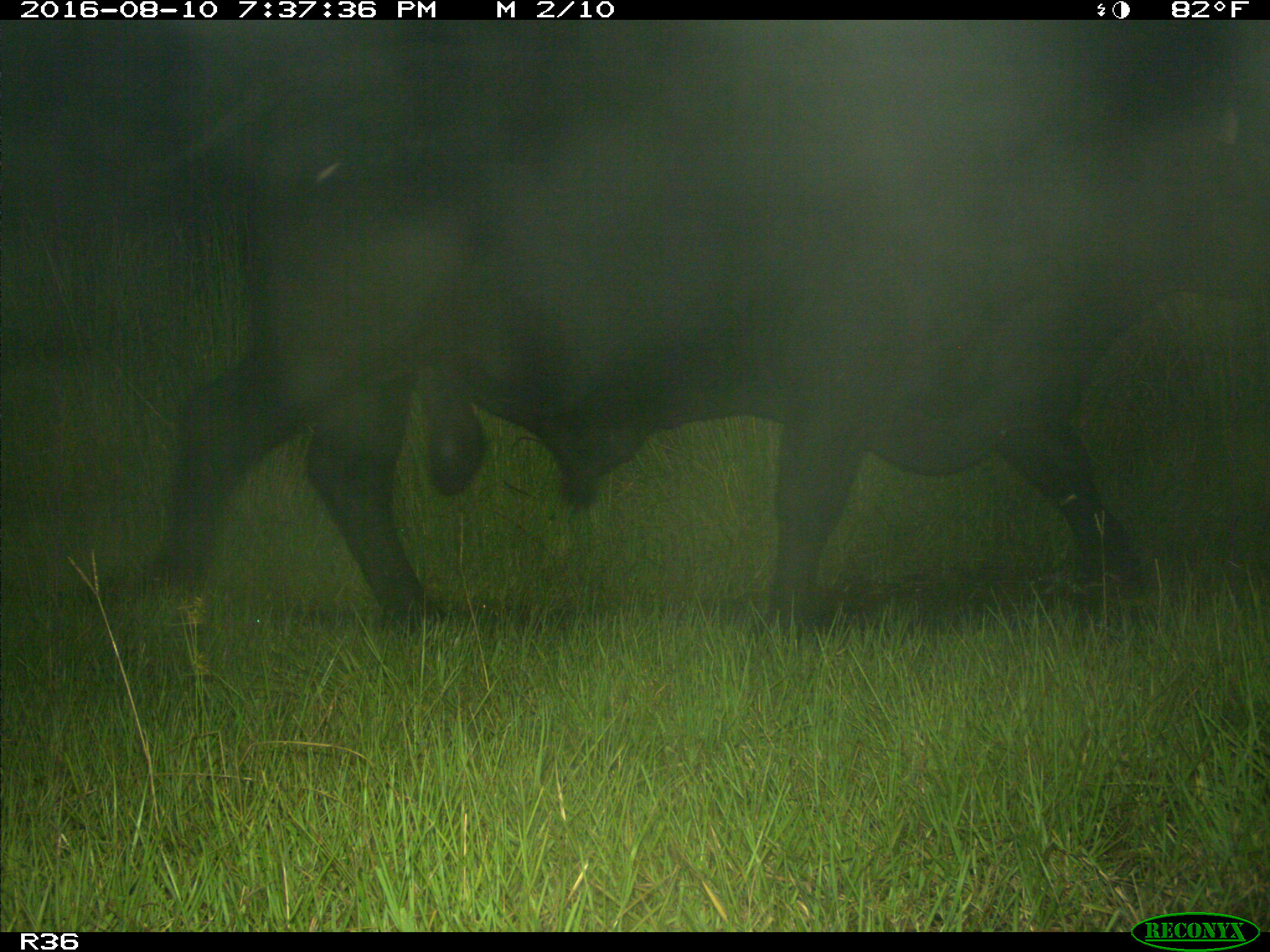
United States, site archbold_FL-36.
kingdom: Animalia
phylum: Chordata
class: Mammalia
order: Artiodactyla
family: Bovidae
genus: Bos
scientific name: Bos taurus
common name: domestic cow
Bos taurus (domestic cow).